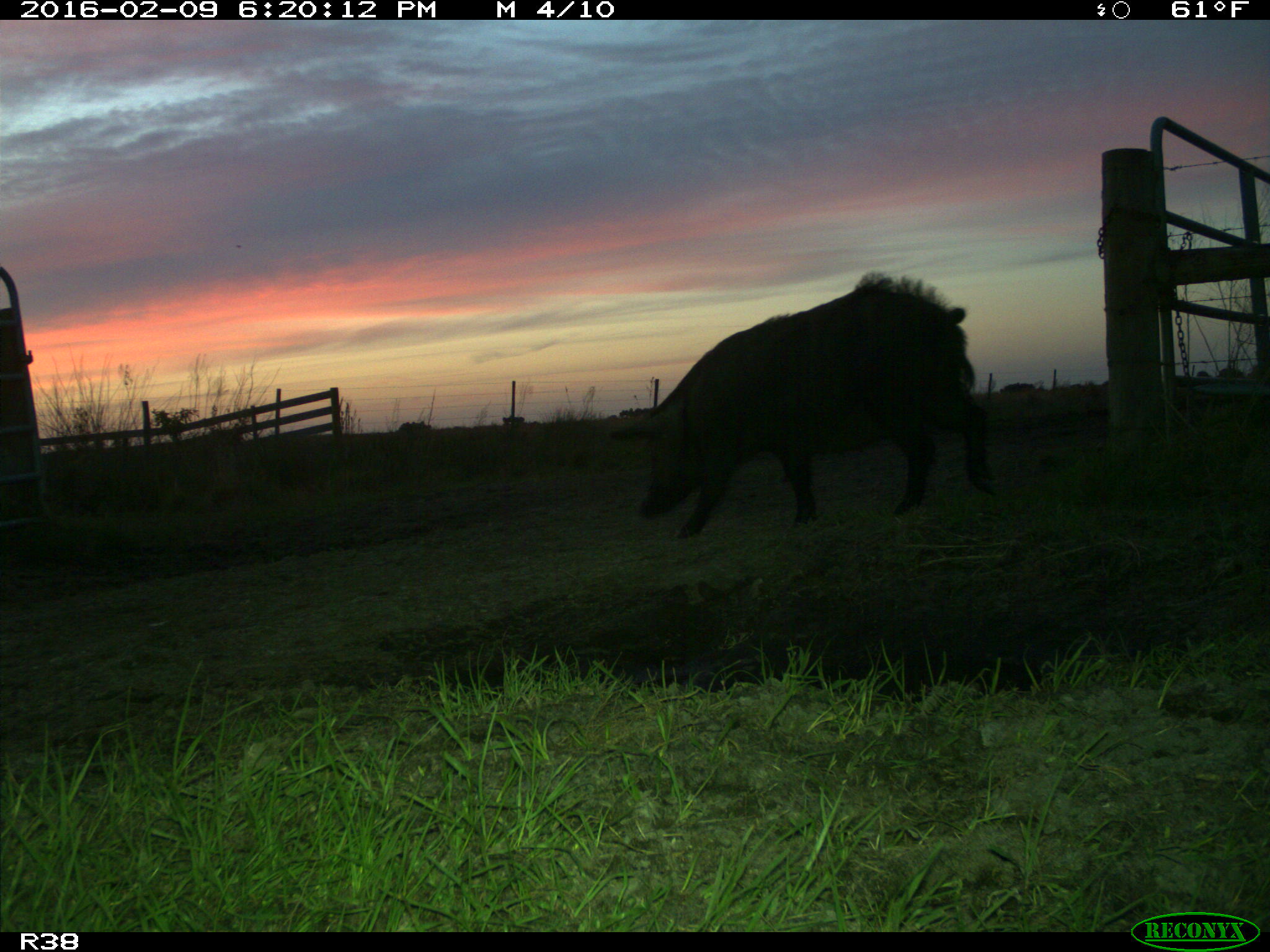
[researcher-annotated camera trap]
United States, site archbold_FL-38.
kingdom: Animalia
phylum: Chordata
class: Mammalia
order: Artiodactyla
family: Suidae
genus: Sus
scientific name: Sus scrofa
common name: wild boar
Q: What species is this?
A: Sus scrofa (wild boar).